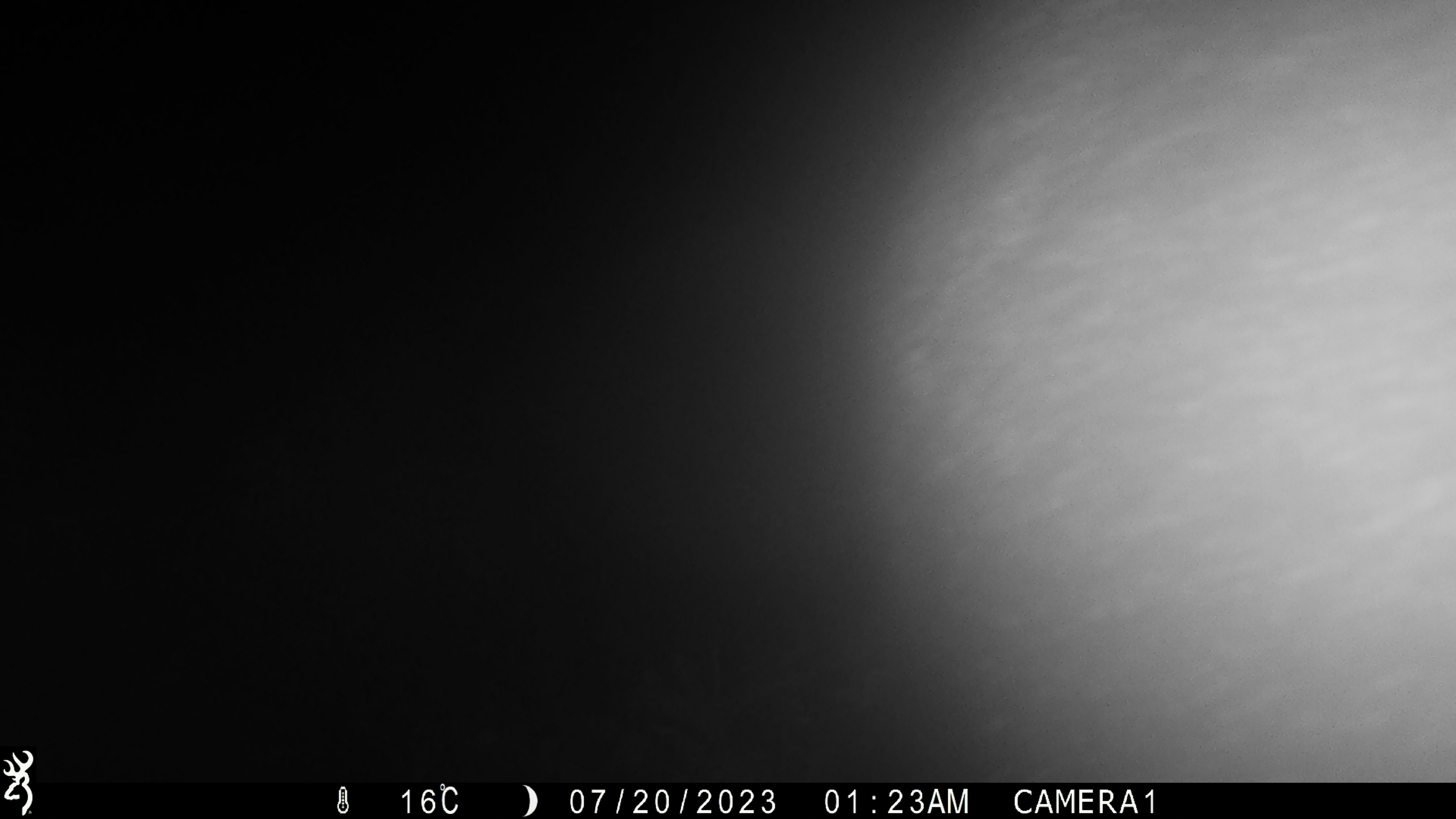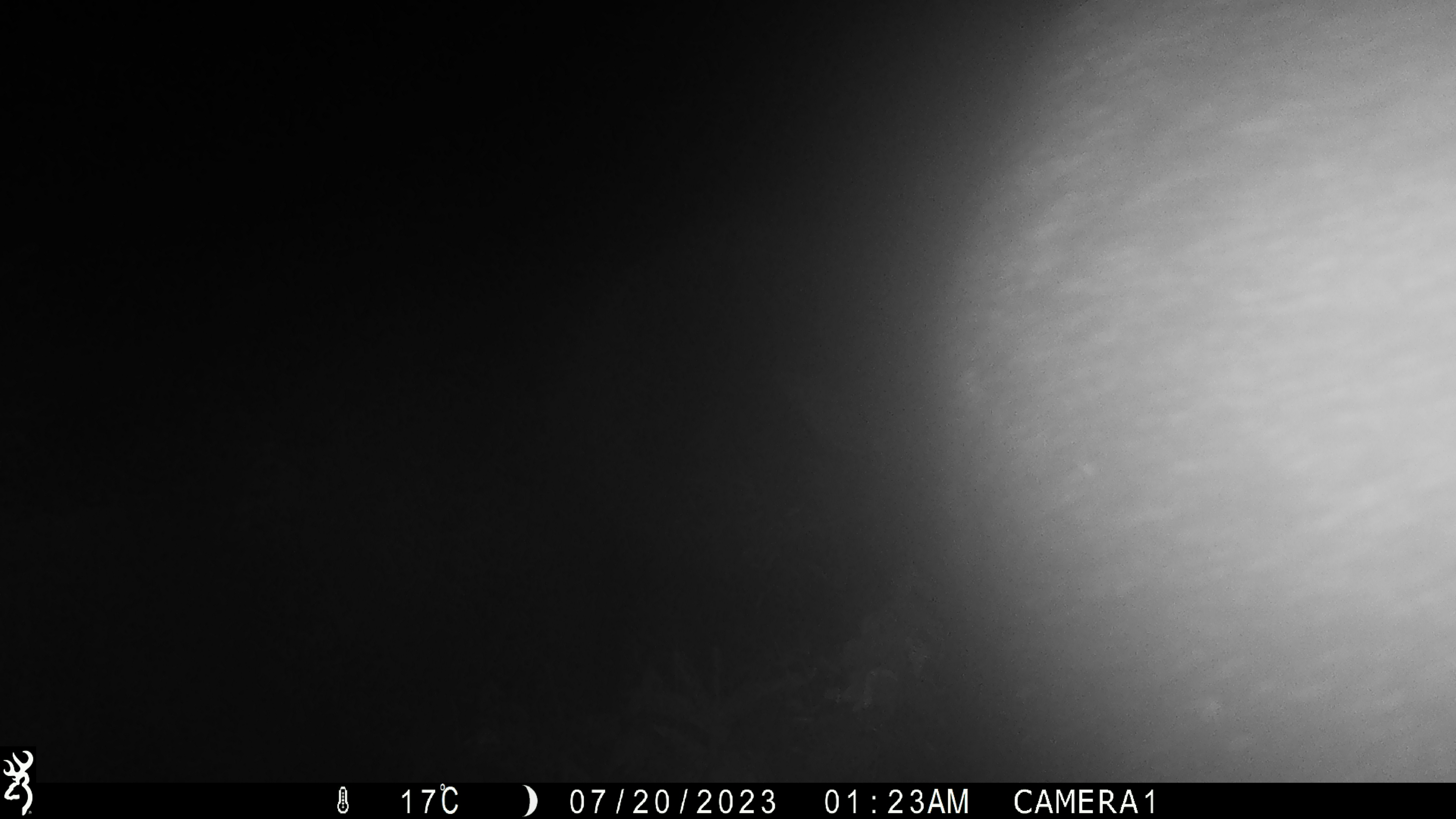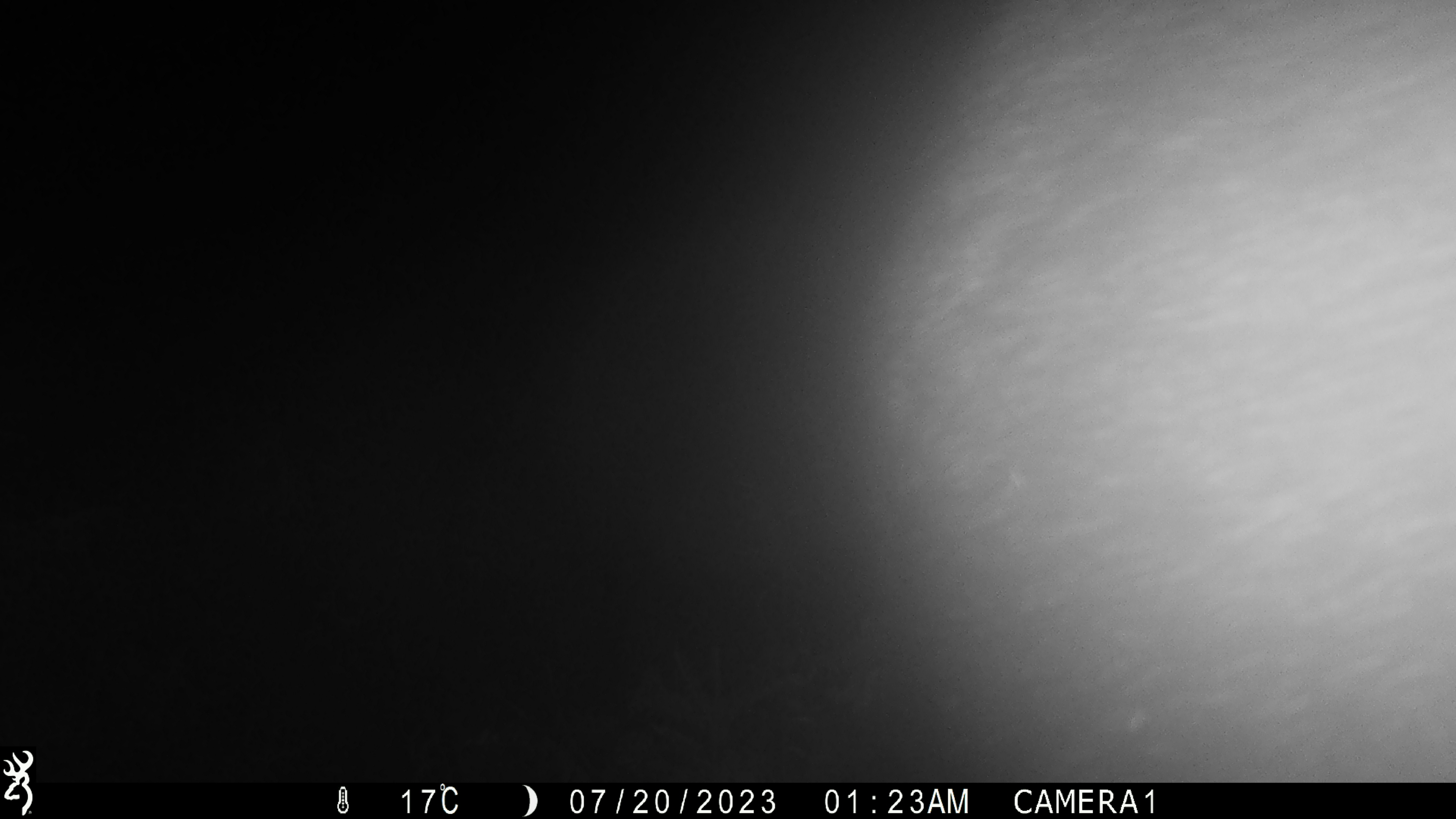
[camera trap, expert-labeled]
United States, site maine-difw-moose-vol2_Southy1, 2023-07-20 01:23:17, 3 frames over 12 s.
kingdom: Animalia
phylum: Chordata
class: Mammalia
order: Artiodactyla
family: Cervidae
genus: Alces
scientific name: Alces alces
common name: moose